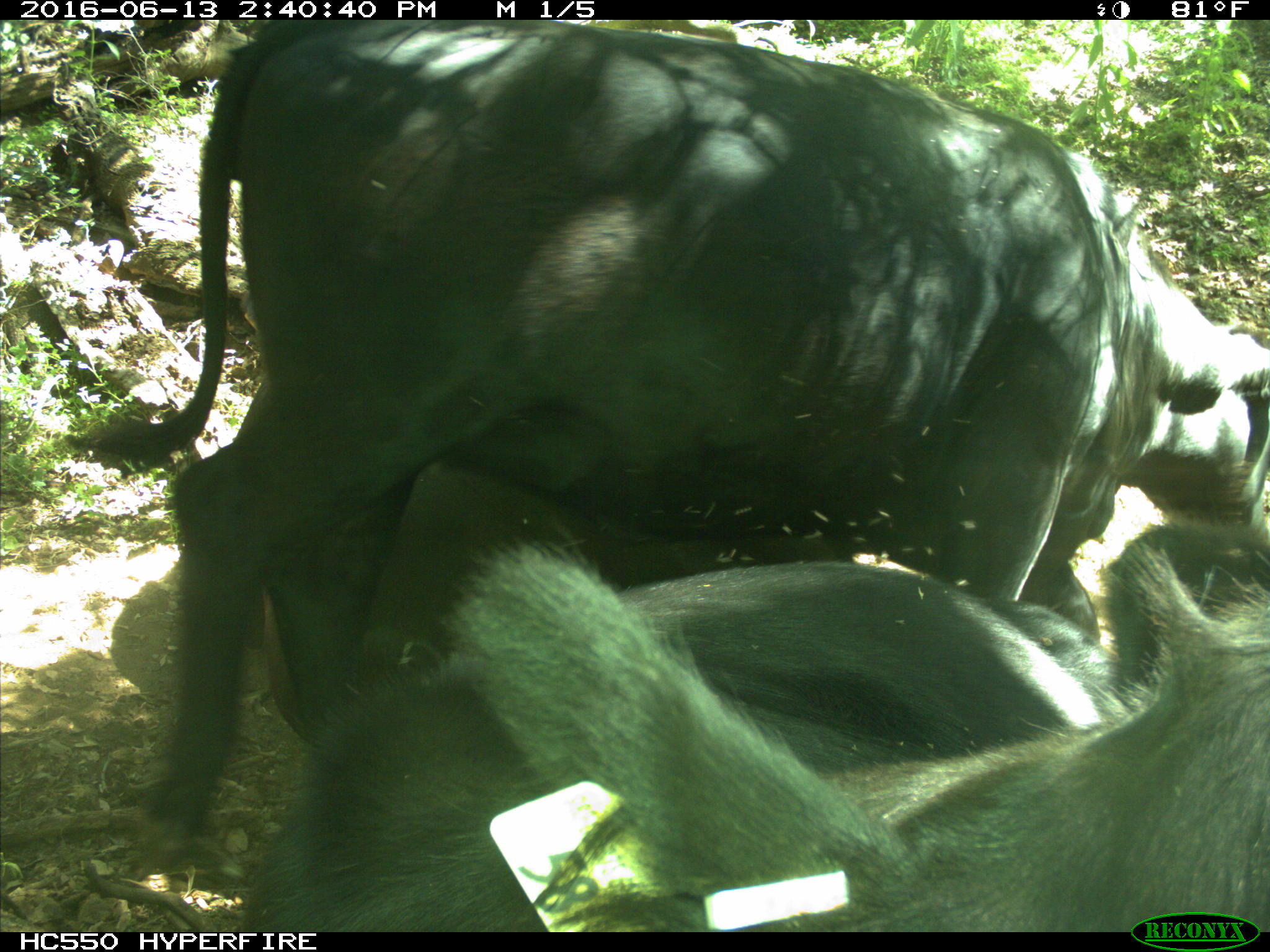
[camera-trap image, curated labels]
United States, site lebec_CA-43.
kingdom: Animalia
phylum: Chordata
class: Mammalia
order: Artiodactyla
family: Bovidae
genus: Bos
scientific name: Bos taurus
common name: domestic cow